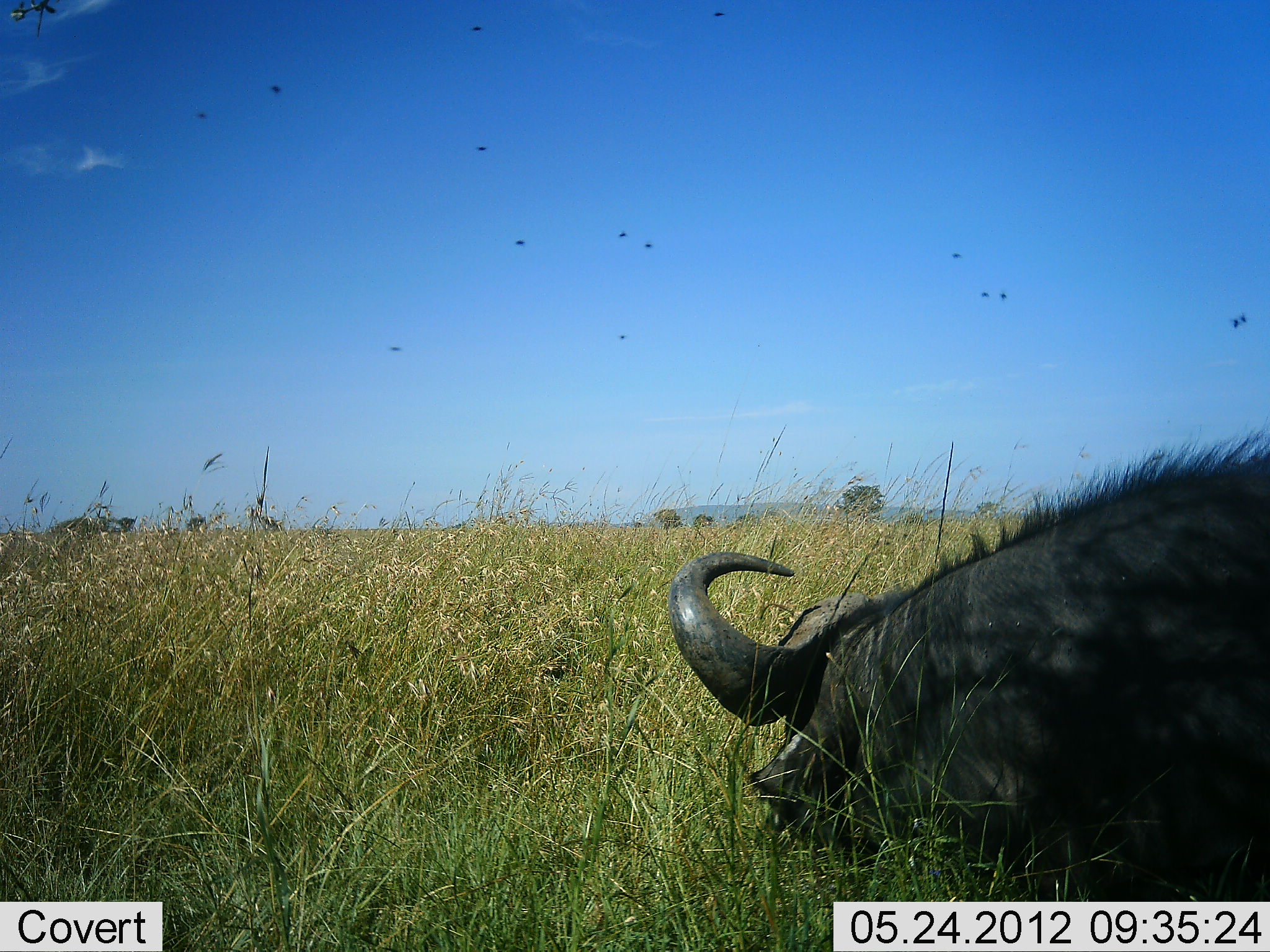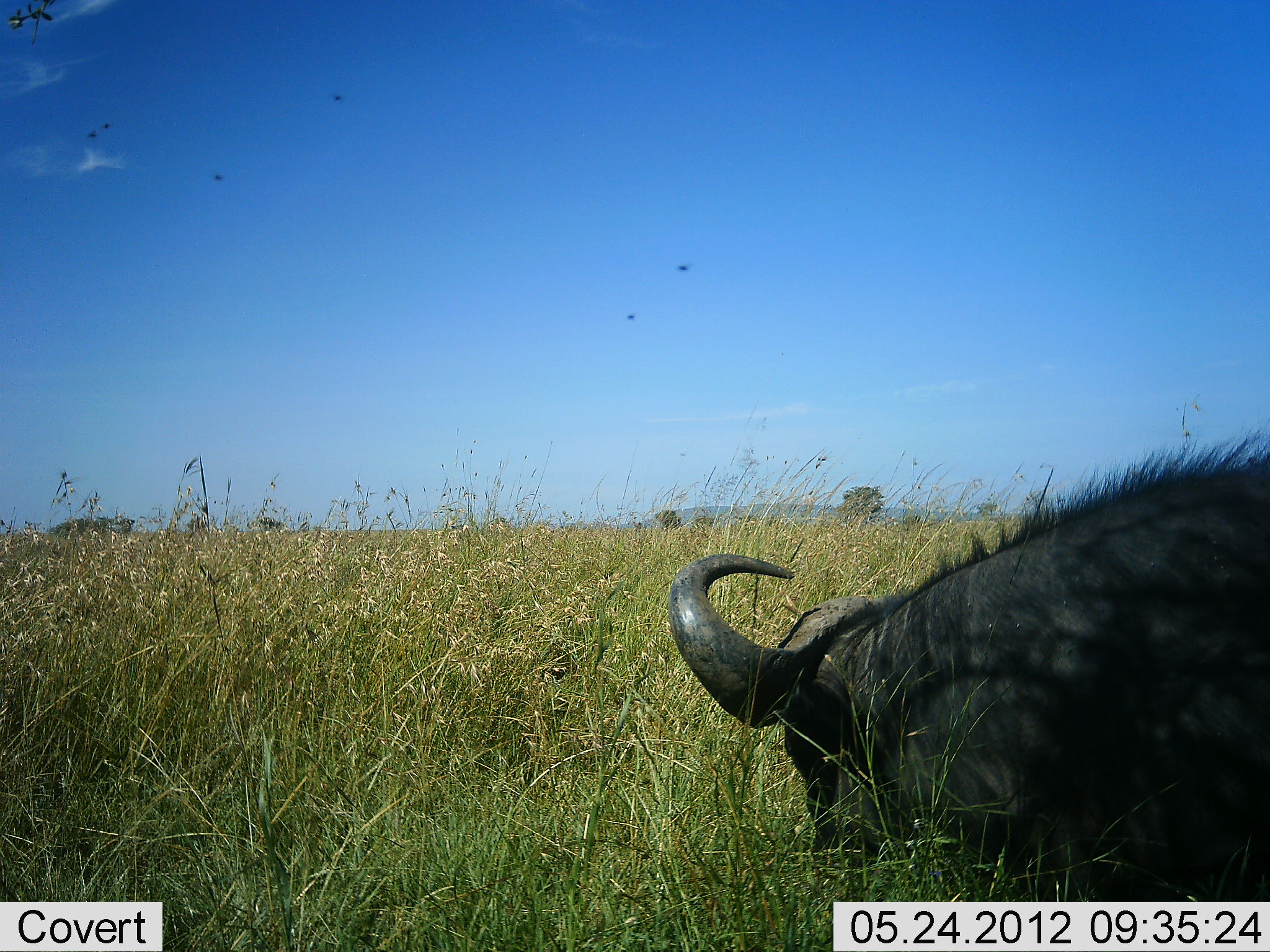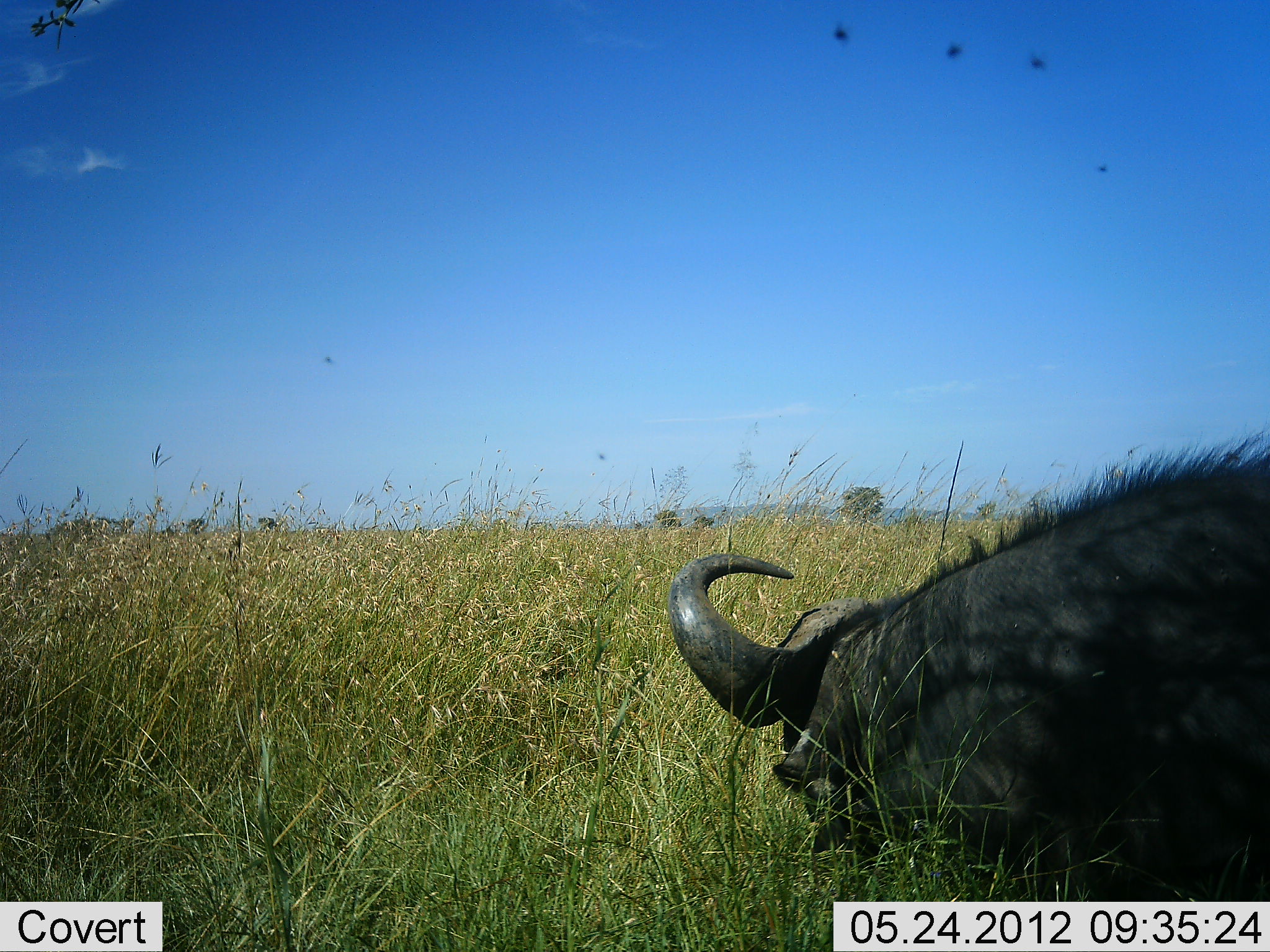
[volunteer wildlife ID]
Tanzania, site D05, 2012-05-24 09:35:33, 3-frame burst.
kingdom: Animalia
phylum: Chordata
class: Mammalia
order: Artiodactyla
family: Bovidae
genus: Syncerus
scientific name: Syncerus caffer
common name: cape buffalo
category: buffalo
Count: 1.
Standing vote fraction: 20%.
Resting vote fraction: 30%.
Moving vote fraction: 0%.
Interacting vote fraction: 0%.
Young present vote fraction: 0%.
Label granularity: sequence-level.